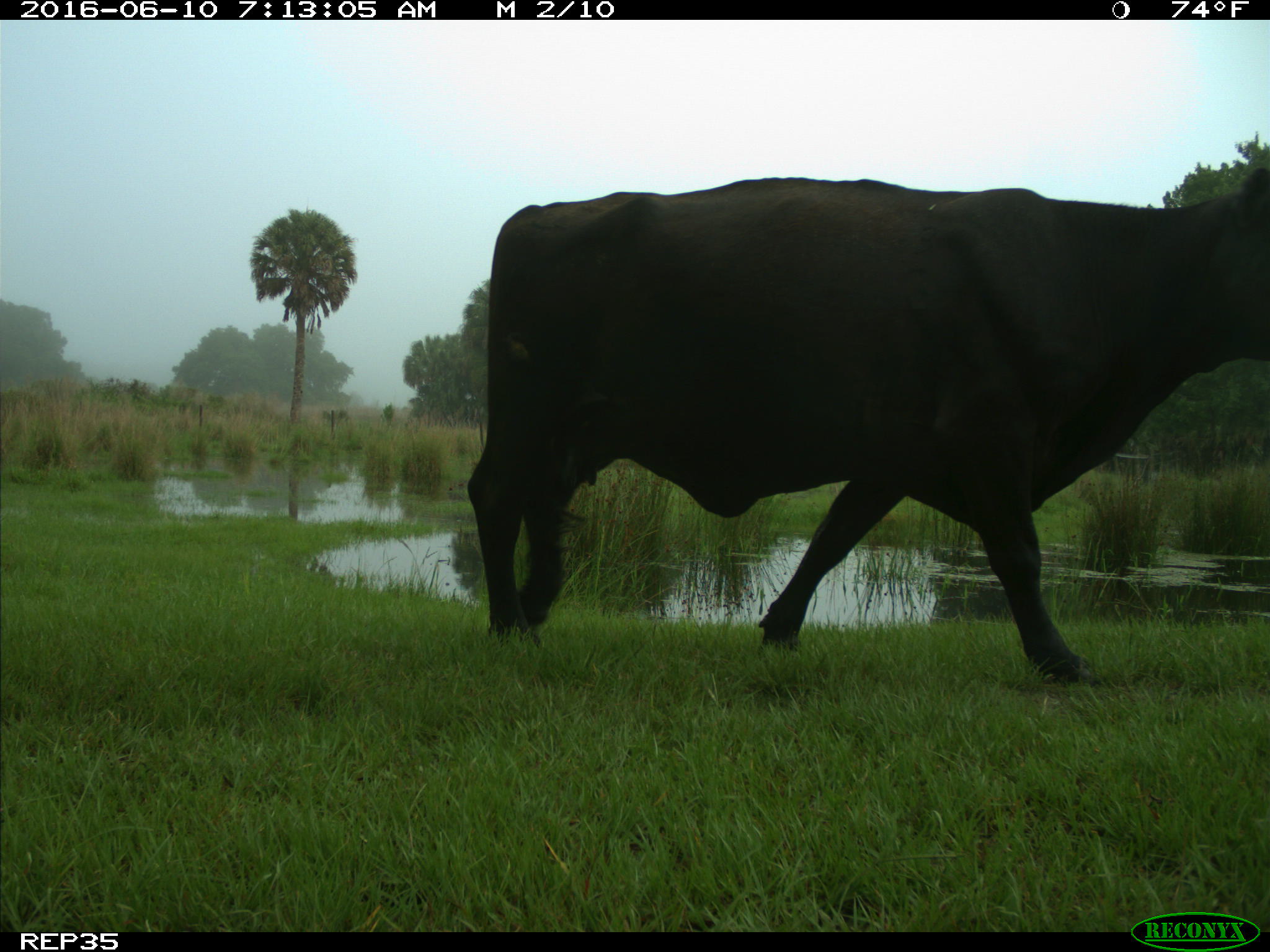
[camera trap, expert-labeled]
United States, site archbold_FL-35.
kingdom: Animalia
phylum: Chordata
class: Mammalia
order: Artiodactyla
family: Bovidae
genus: Bos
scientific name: Bos taurus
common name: domestic cow